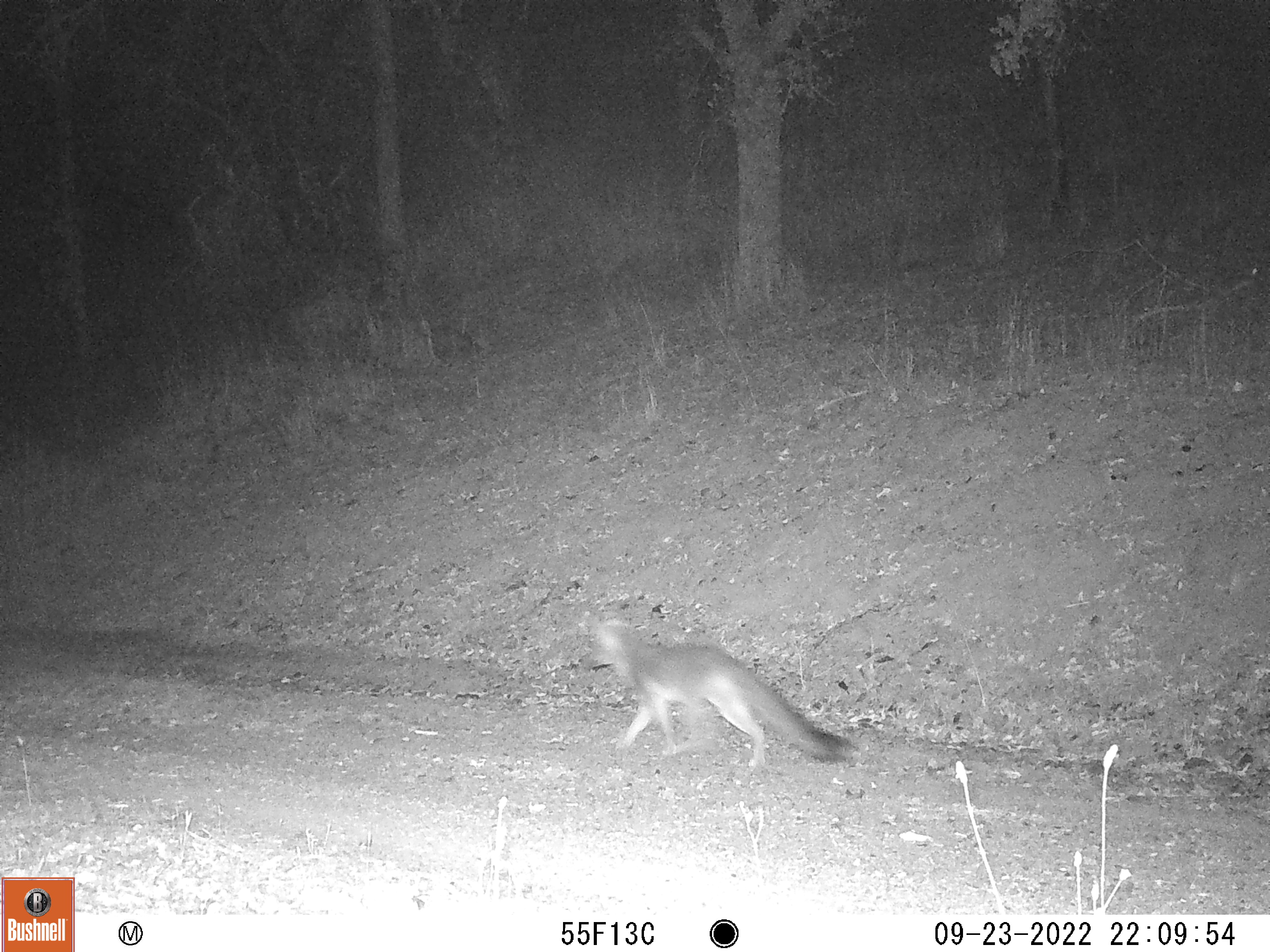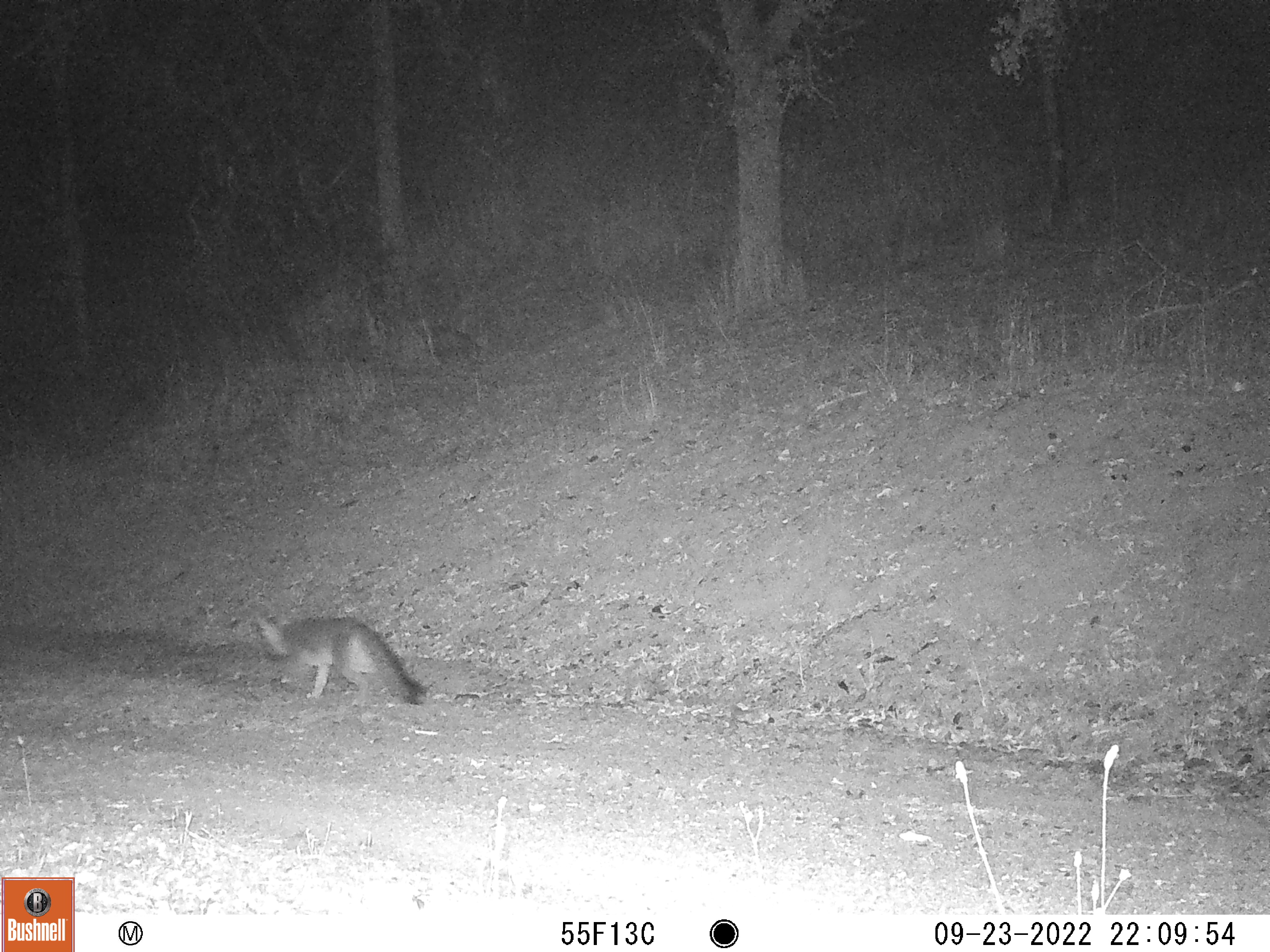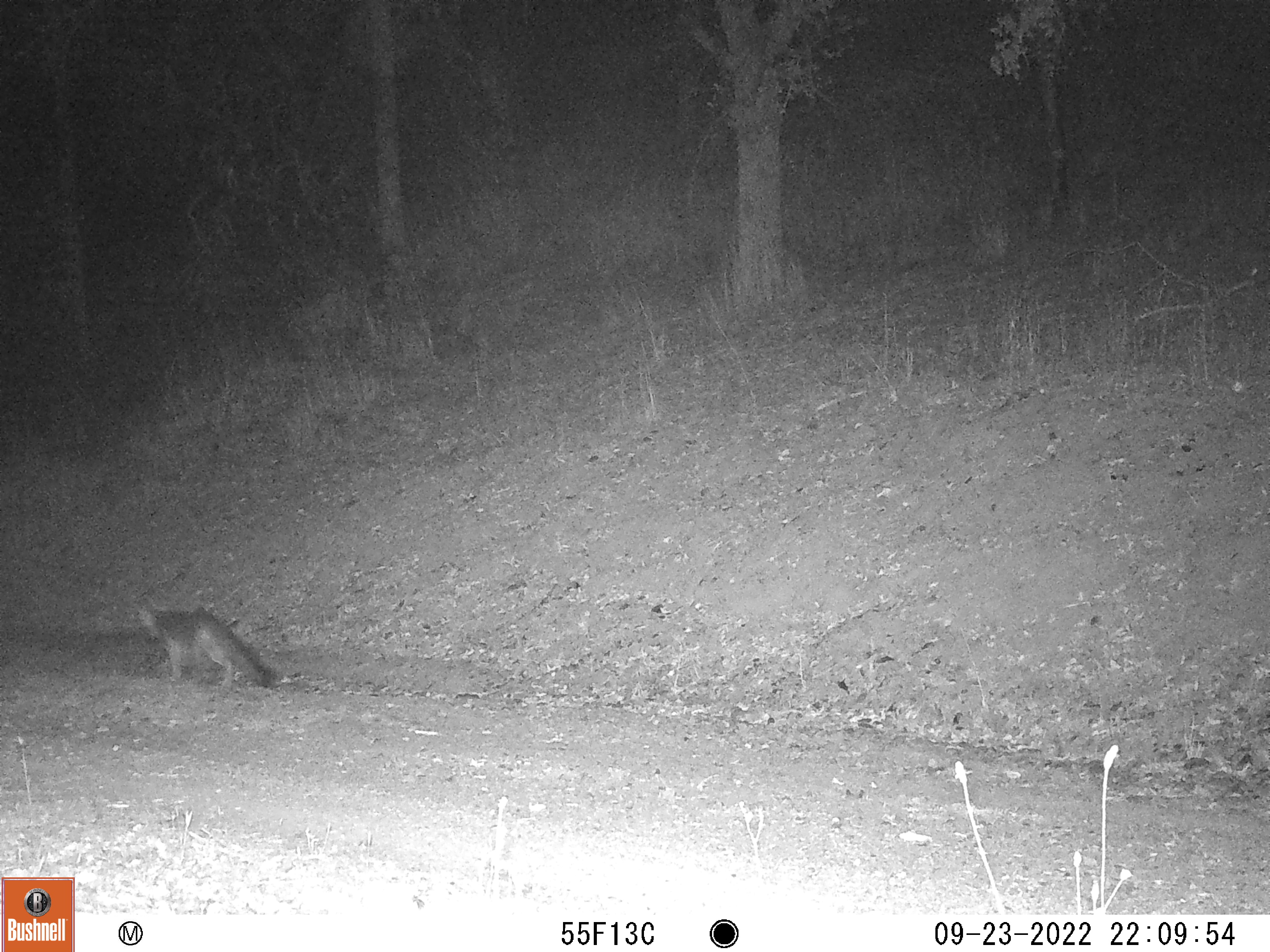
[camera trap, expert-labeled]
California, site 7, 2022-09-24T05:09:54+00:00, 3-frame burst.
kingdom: Animalia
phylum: Chordata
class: Mammalia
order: Carnivora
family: Canidae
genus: Urocyon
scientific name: Urocyon cinereoargenteus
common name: gray fox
Gray fox (Urocyon cinereoargenteus).